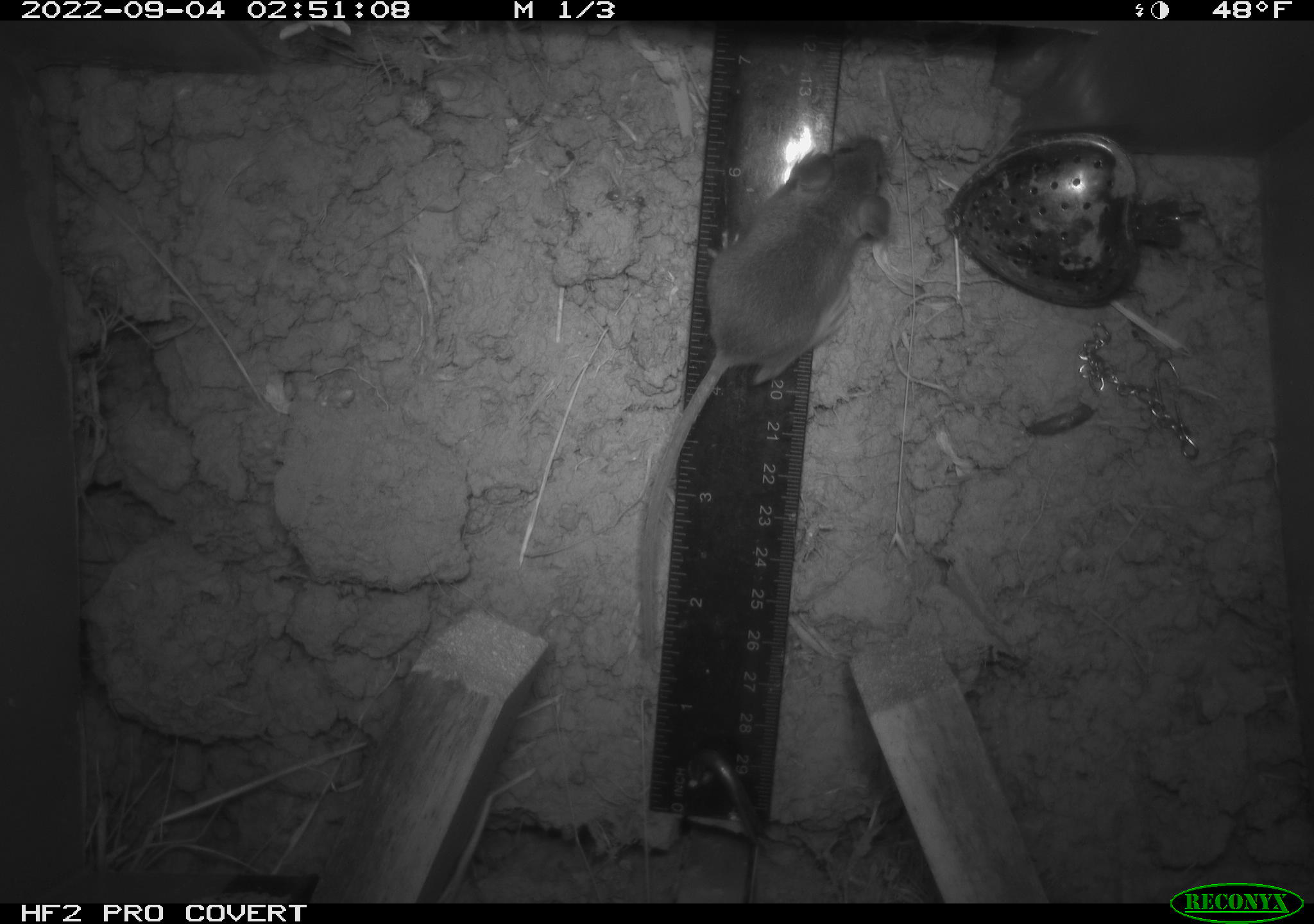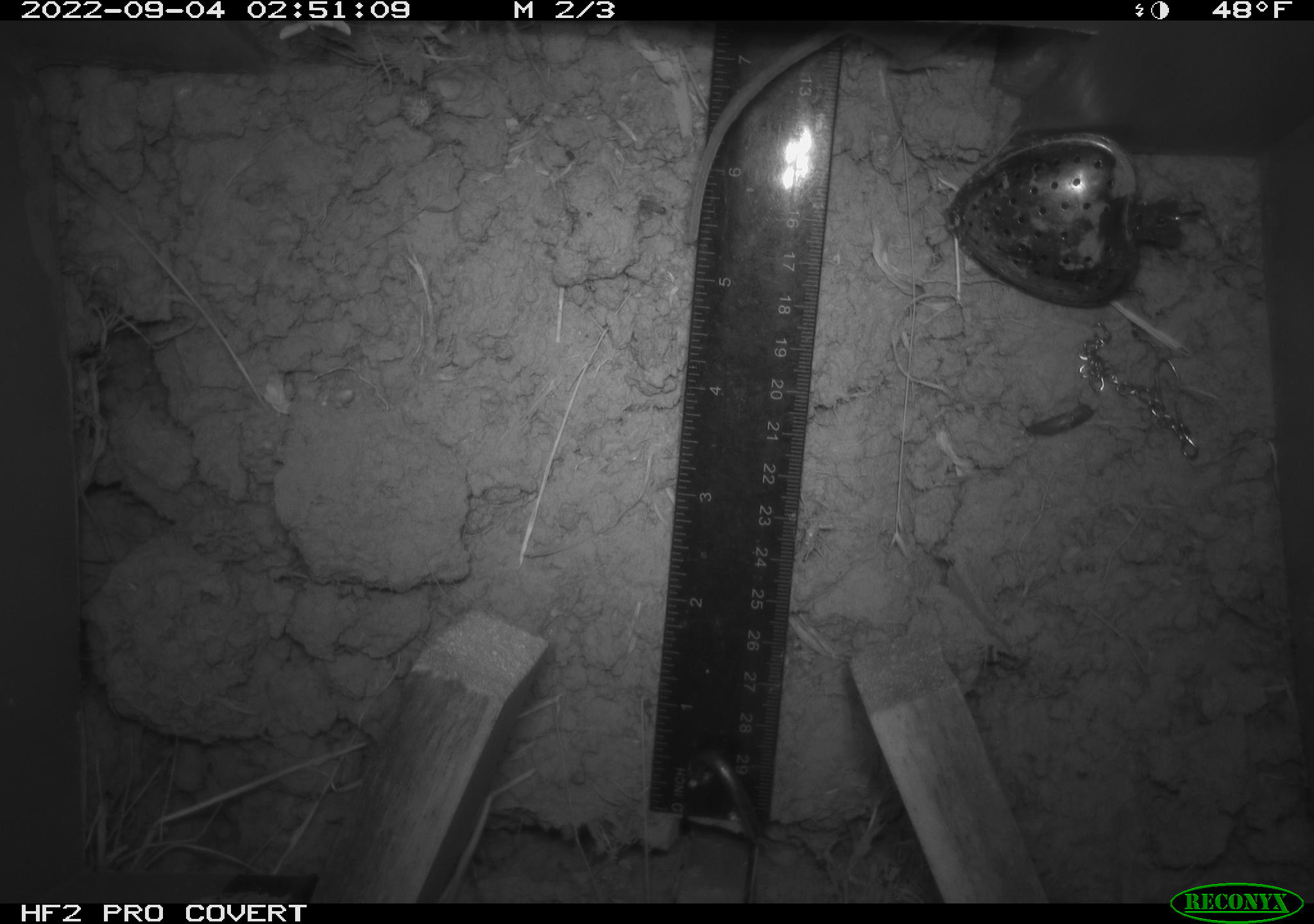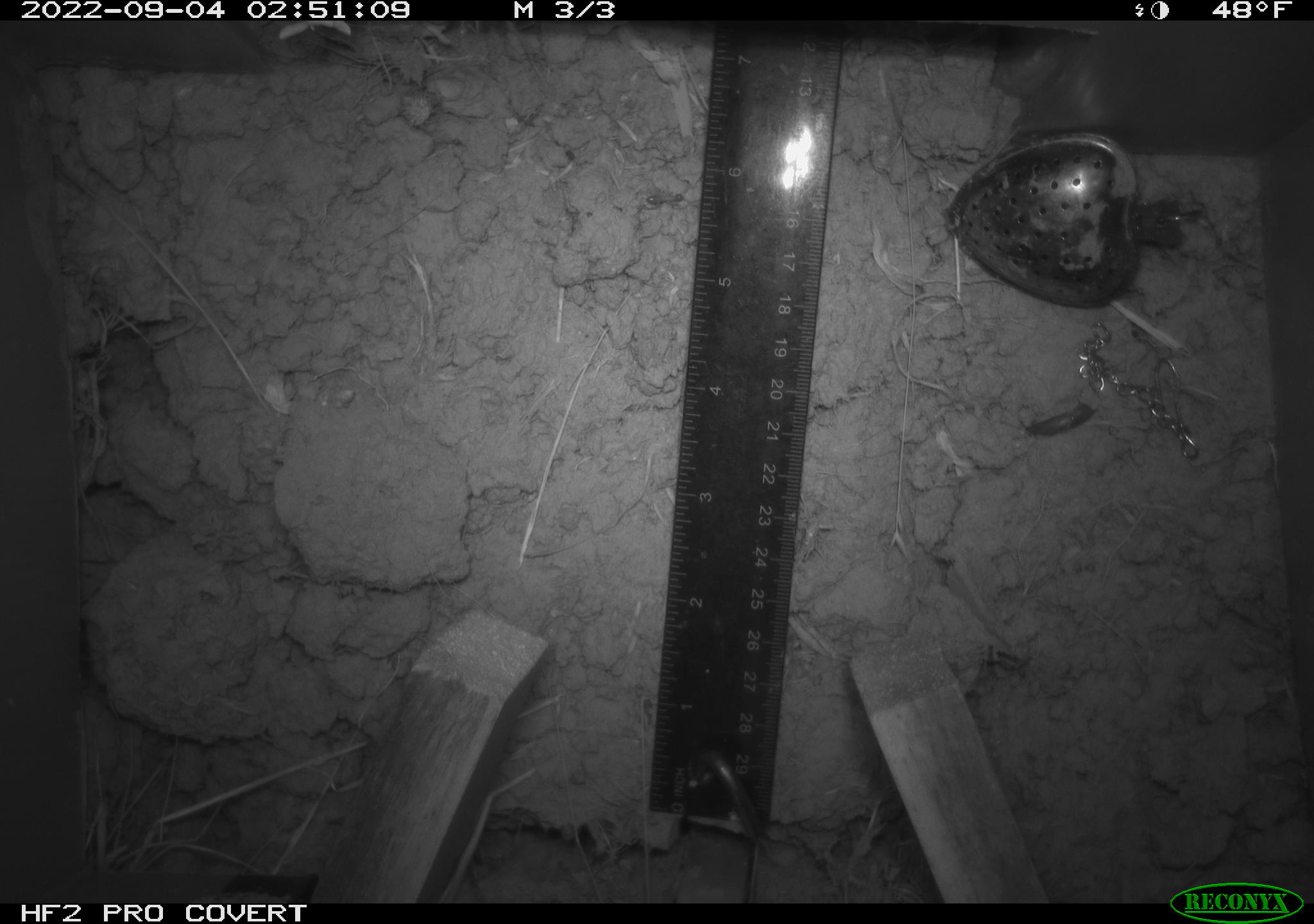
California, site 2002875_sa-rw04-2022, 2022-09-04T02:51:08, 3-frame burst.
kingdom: Animalia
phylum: Chordata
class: Mammalia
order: Rodentia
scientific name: Rodentia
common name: mouse species